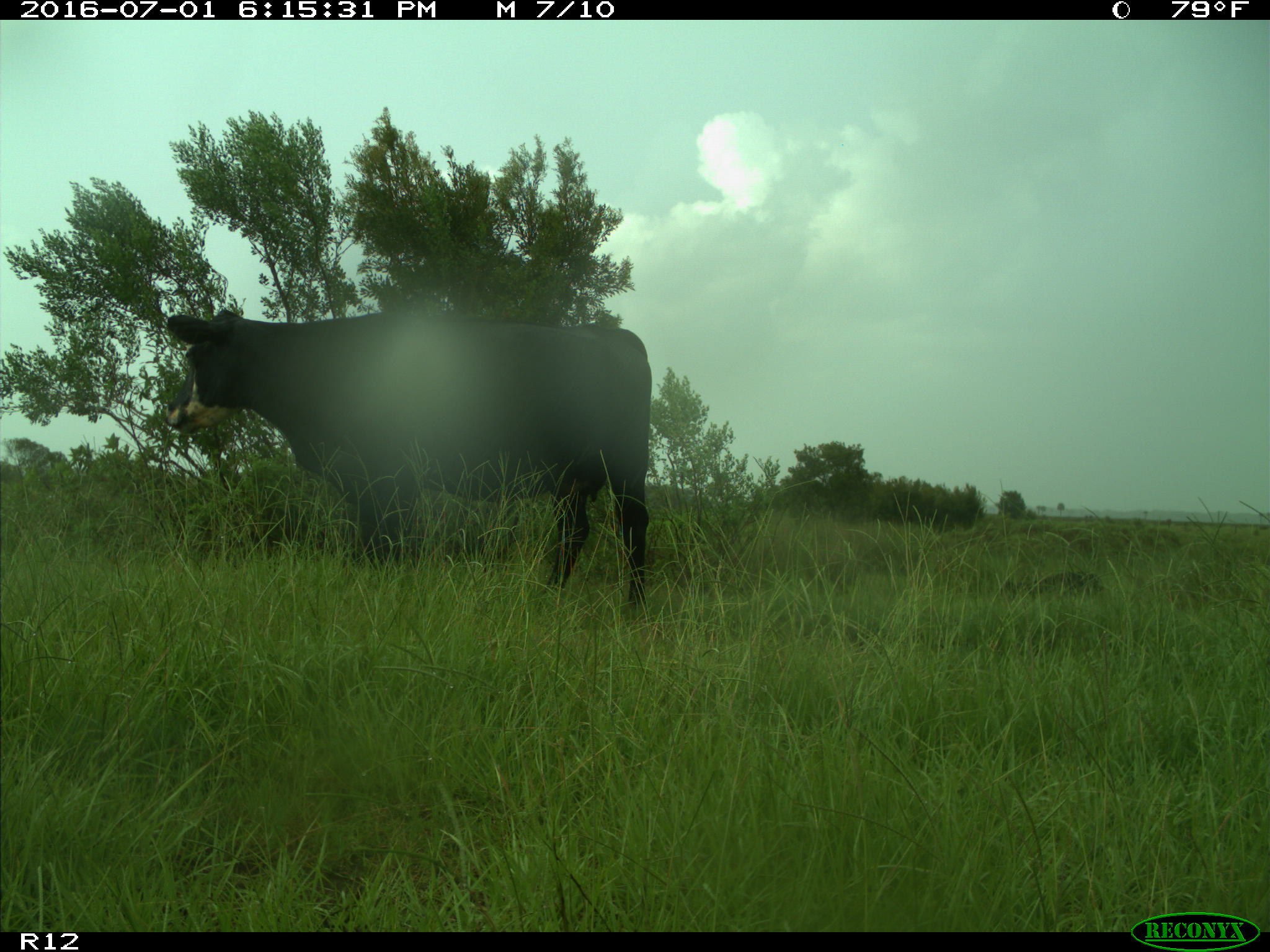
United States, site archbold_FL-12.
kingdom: Animalia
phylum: Chordata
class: Mammalia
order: Artiodactyla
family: Bovidae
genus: Bos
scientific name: Bos taurus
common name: domestic cow